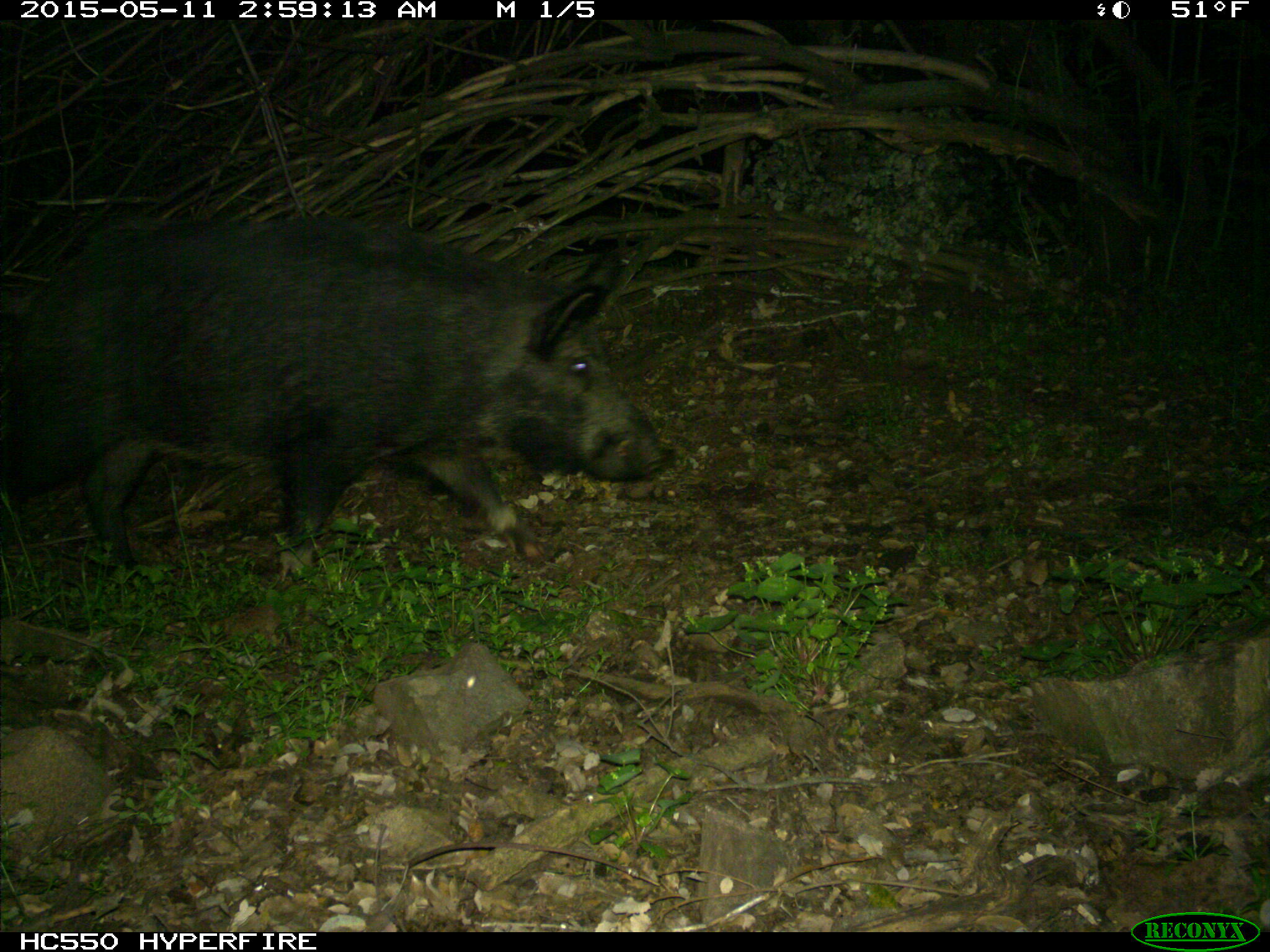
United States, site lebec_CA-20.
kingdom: Animalia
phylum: Chordata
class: Mammalia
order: Artiodactyla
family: Suidae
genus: Sus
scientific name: Sus scrofa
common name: wild boar